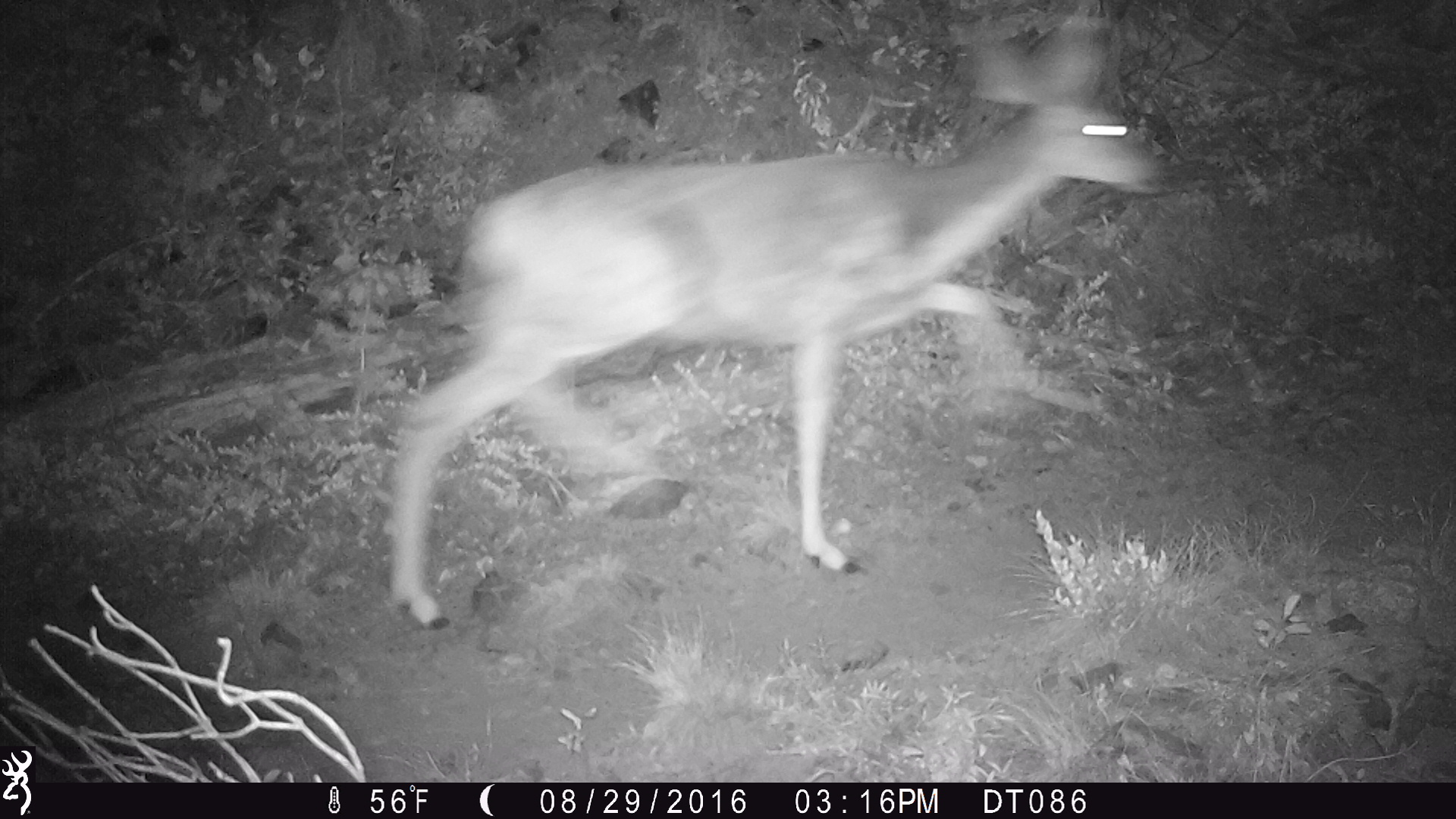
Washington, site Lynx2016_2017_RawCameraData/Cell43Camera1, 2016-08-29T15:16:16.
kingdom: Animalia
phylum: Chordata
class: Mammalia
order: Artiodactyla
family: Cervidae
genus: Odocoileus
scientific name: Odocoileus hemionus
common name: mule deer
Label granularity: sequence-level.